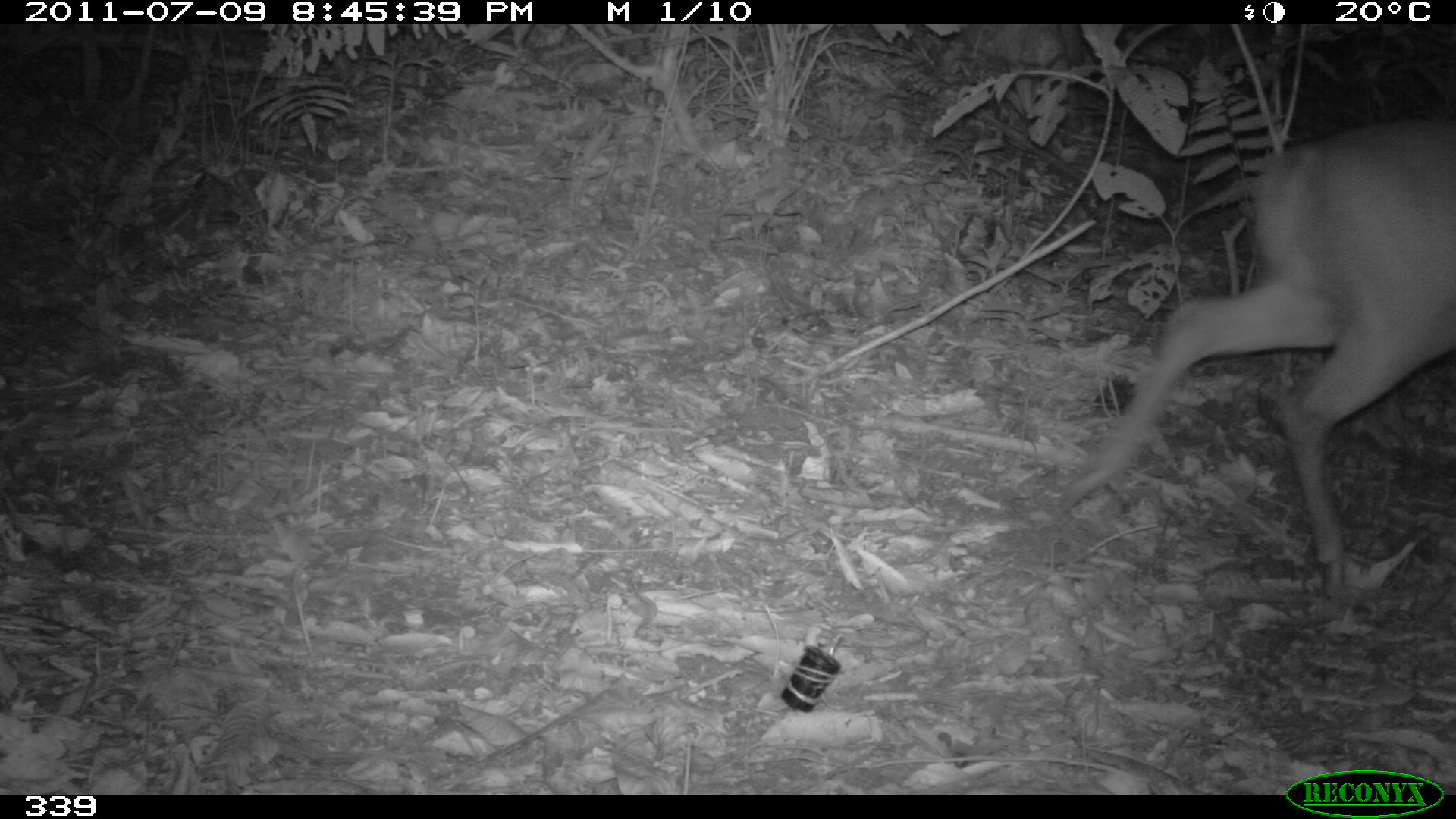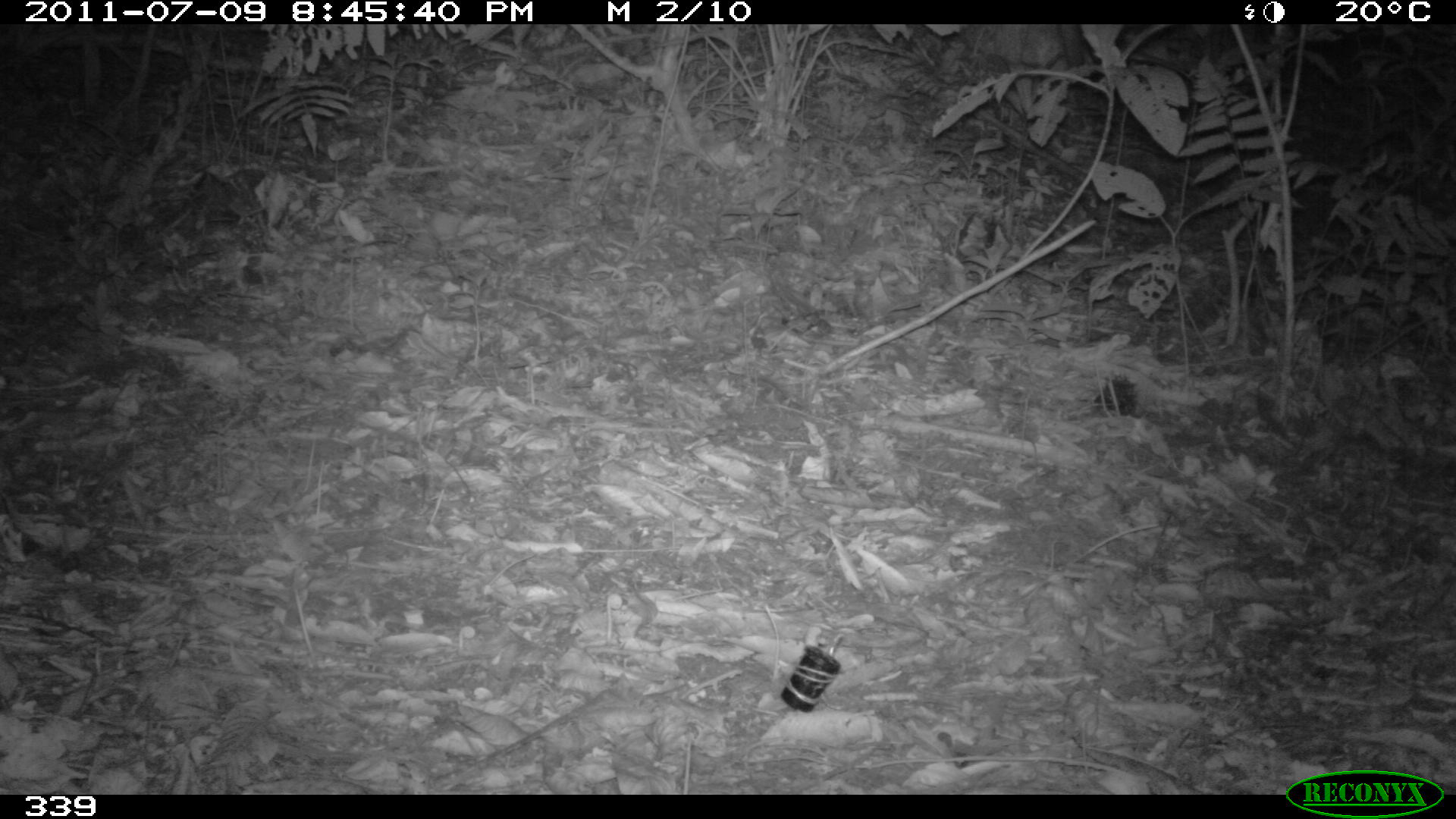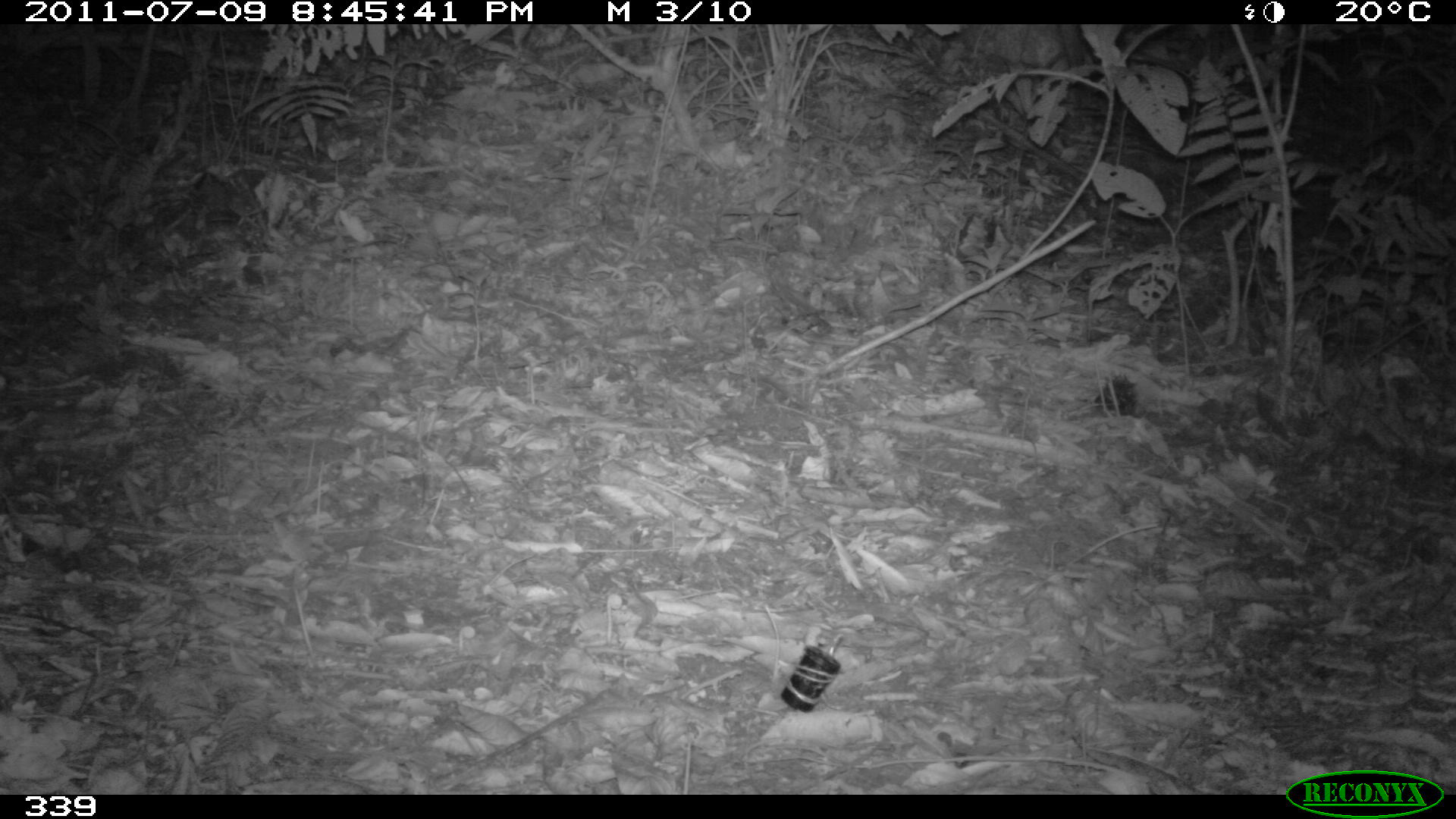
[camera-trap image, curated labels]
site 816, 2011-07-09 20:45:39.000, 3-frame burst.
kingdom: Animalia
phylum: Chordata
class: Mammalia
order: Artiodactyla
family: Cervidae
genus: Mazama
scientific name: Mazama americana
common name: red brocket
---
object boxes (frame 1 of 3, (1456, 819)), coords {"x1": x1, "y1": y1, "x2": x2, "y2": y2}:
mazama americana: {"x1": 1054, "y1": 115, "x2": 1456, "y2": 599}